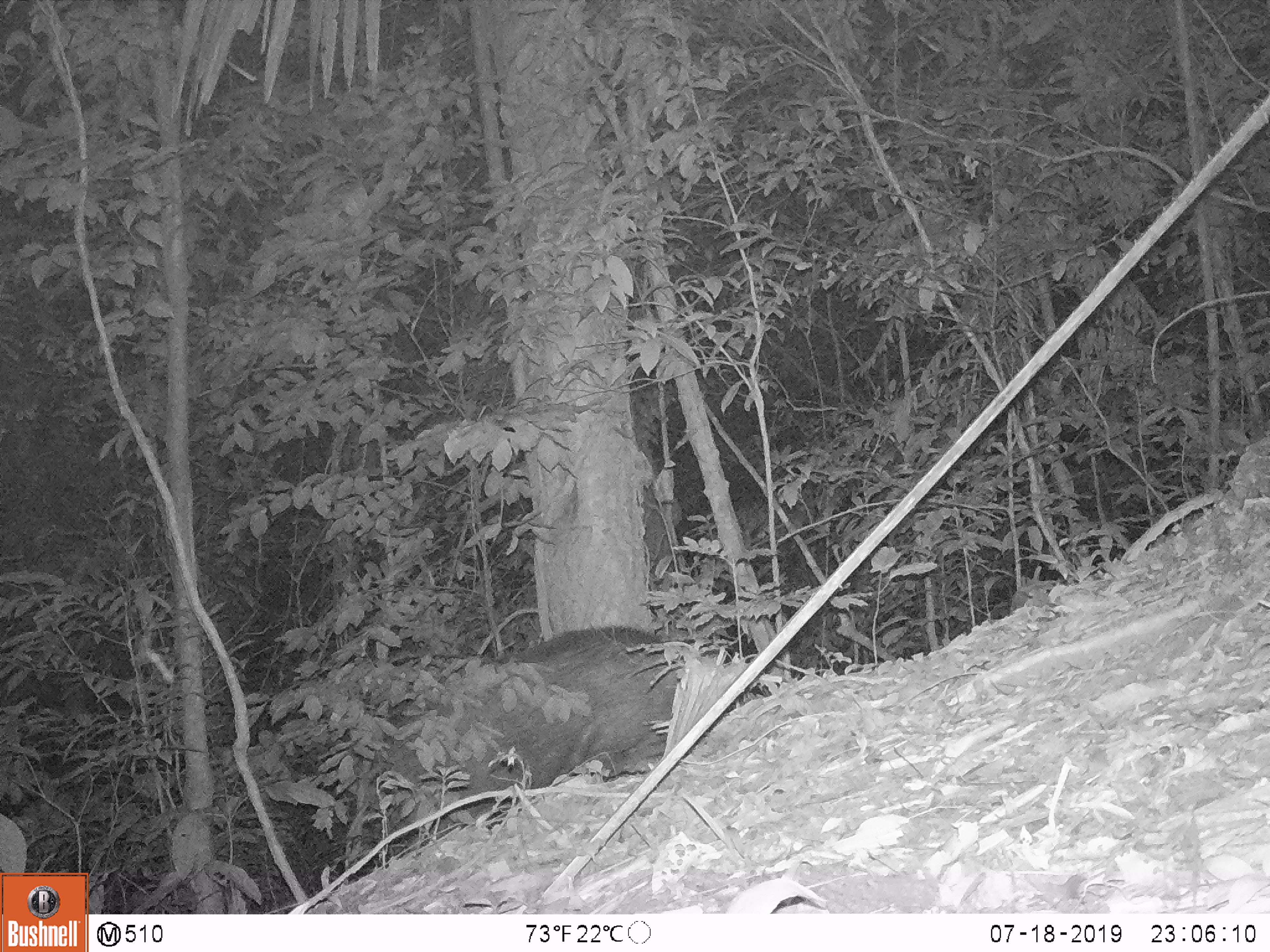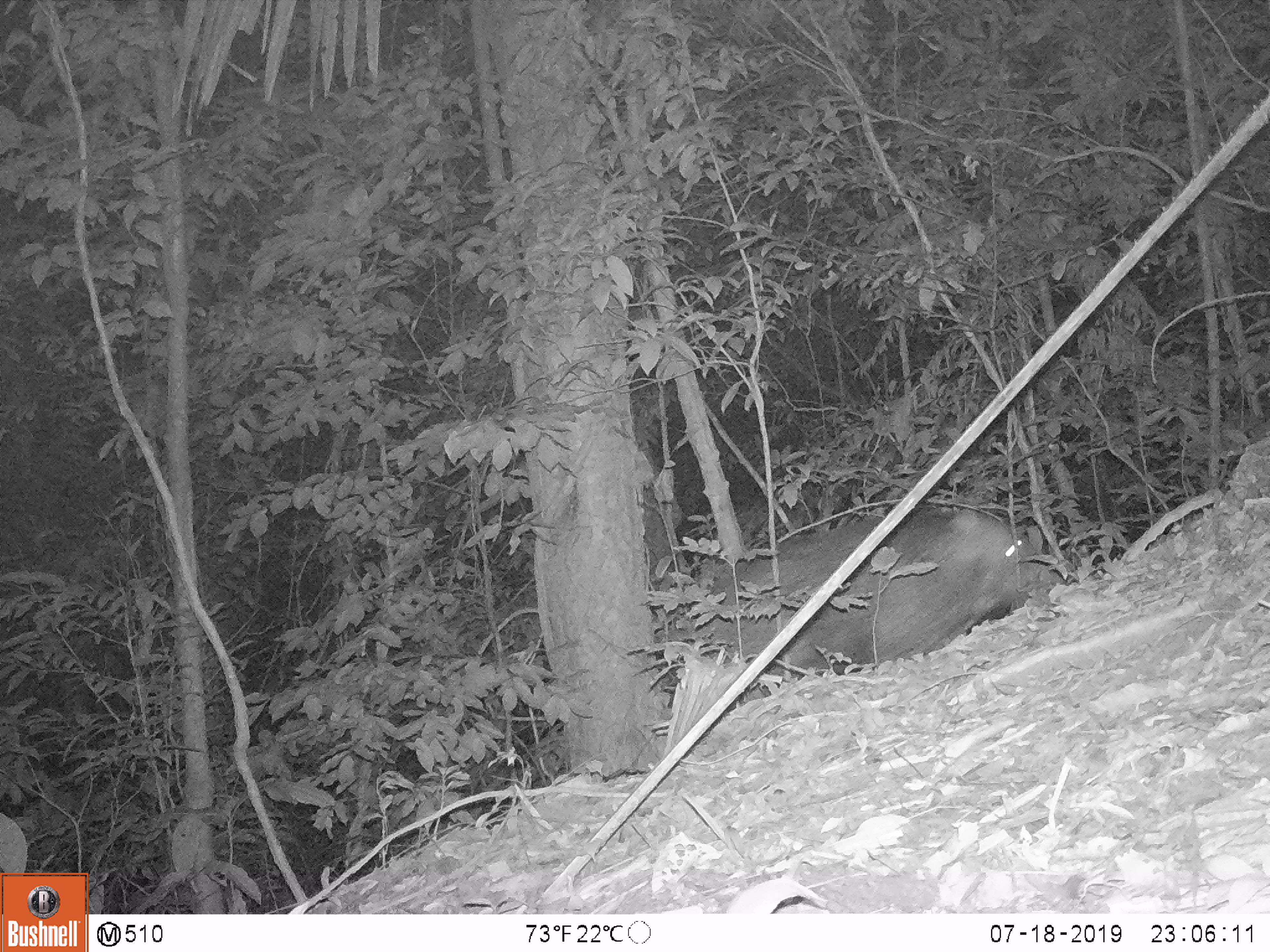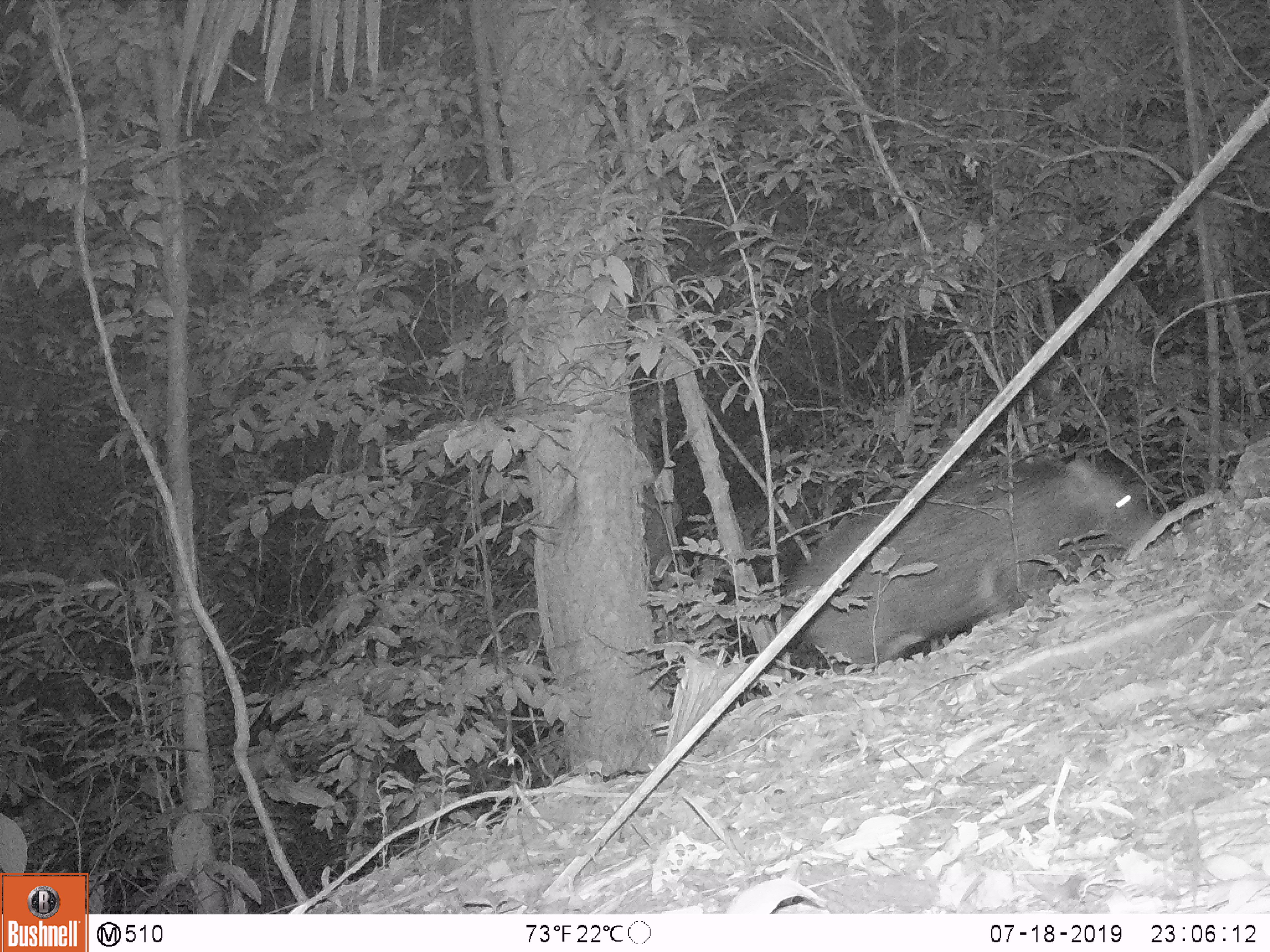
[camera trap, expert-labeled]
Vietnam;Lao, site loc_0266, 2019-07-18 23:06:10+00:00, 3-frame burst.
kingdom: Animalia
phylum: Chordata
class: Mammalia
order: Artiodactyla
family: Suidae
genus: Sus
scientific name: Sus scrofa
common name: eurasian wild pig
Eurasian wild pig (Sus scrofa). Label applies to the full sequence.